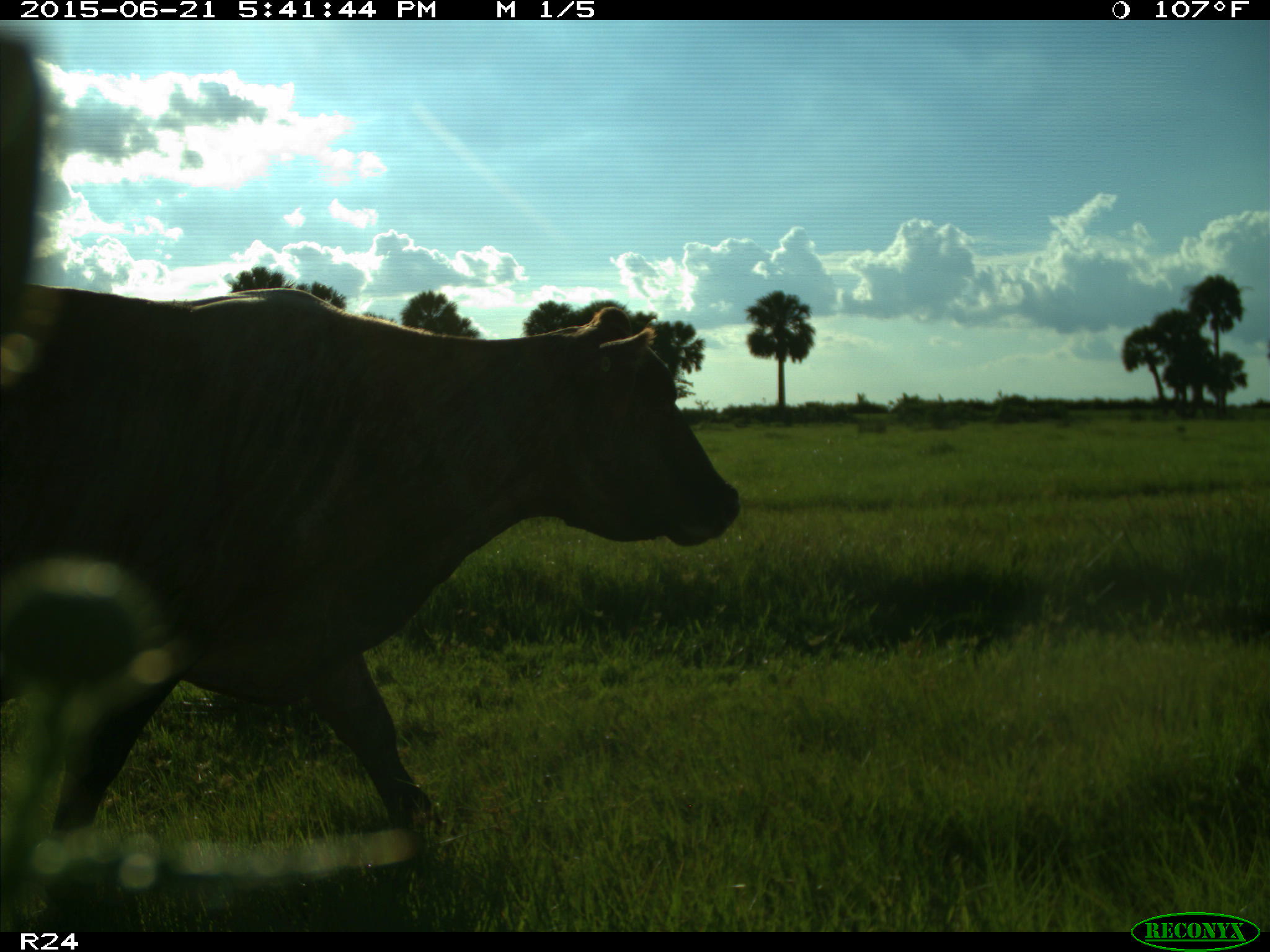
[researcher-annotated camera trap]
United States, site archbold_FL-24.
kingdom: Animalia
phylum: Chordata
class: Mammalia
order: Artiodactyla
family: Bovidae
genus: Bos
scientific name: Bos taurus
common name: domestic cow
Bos taurus (domestic cow).